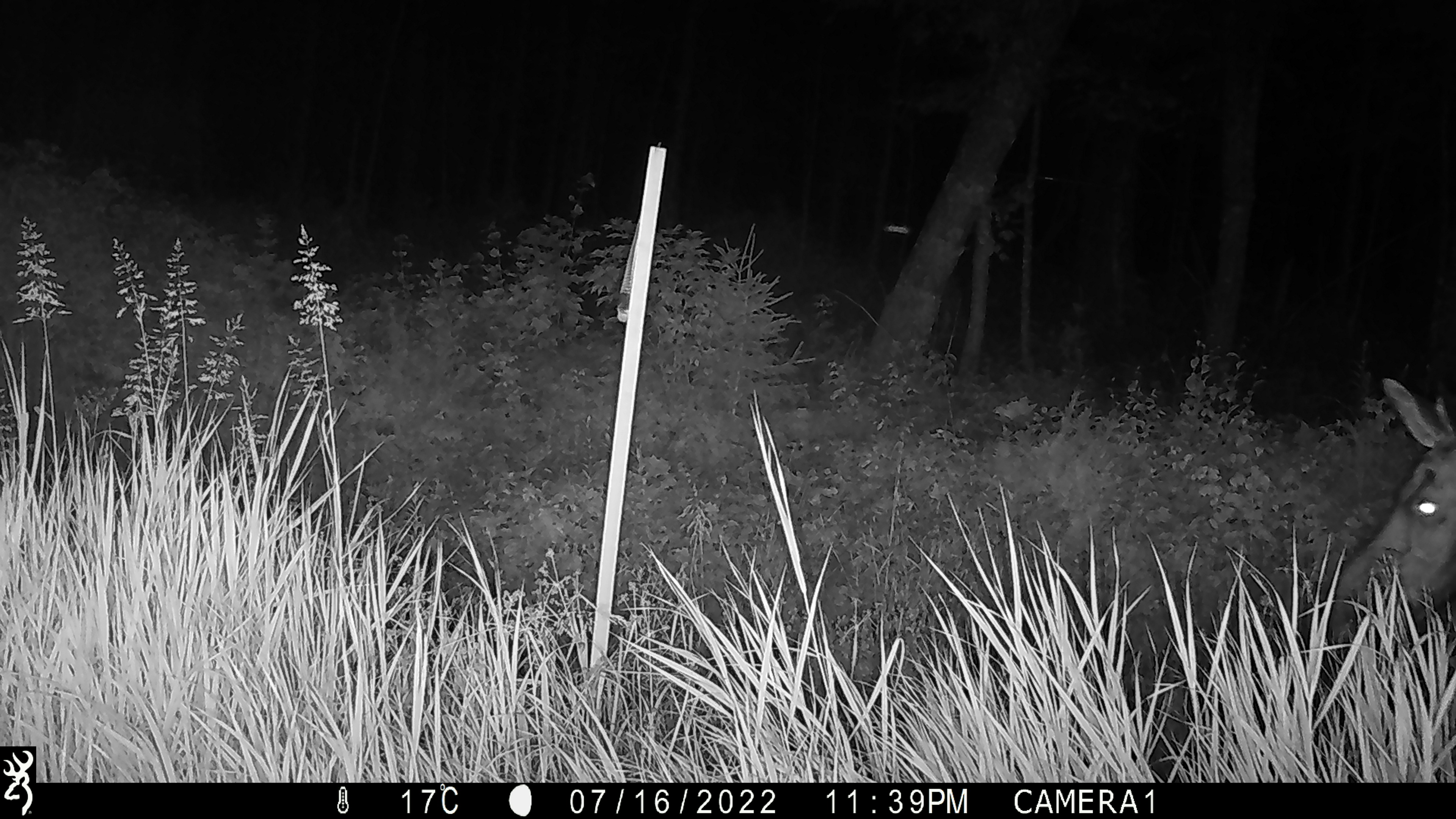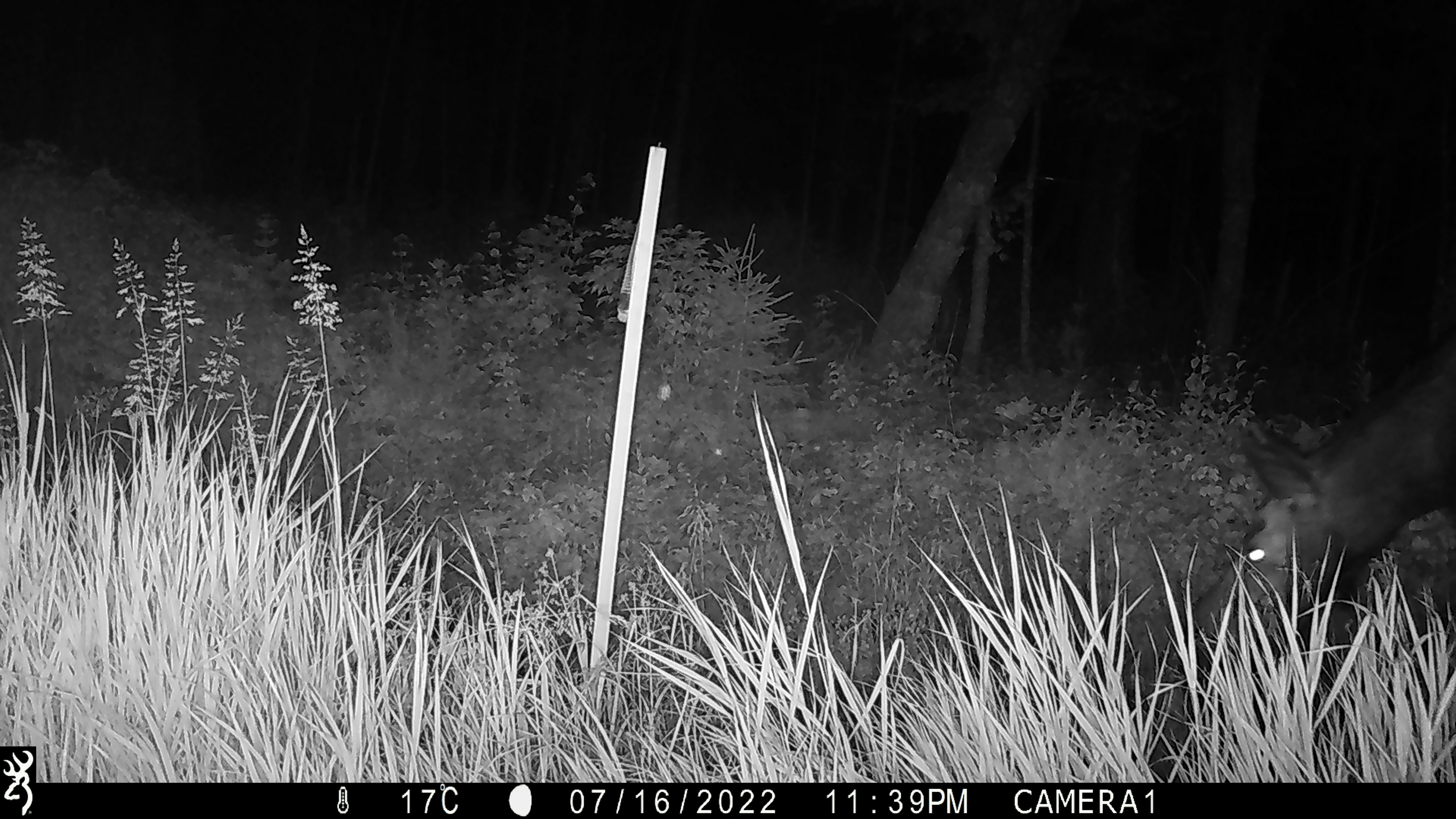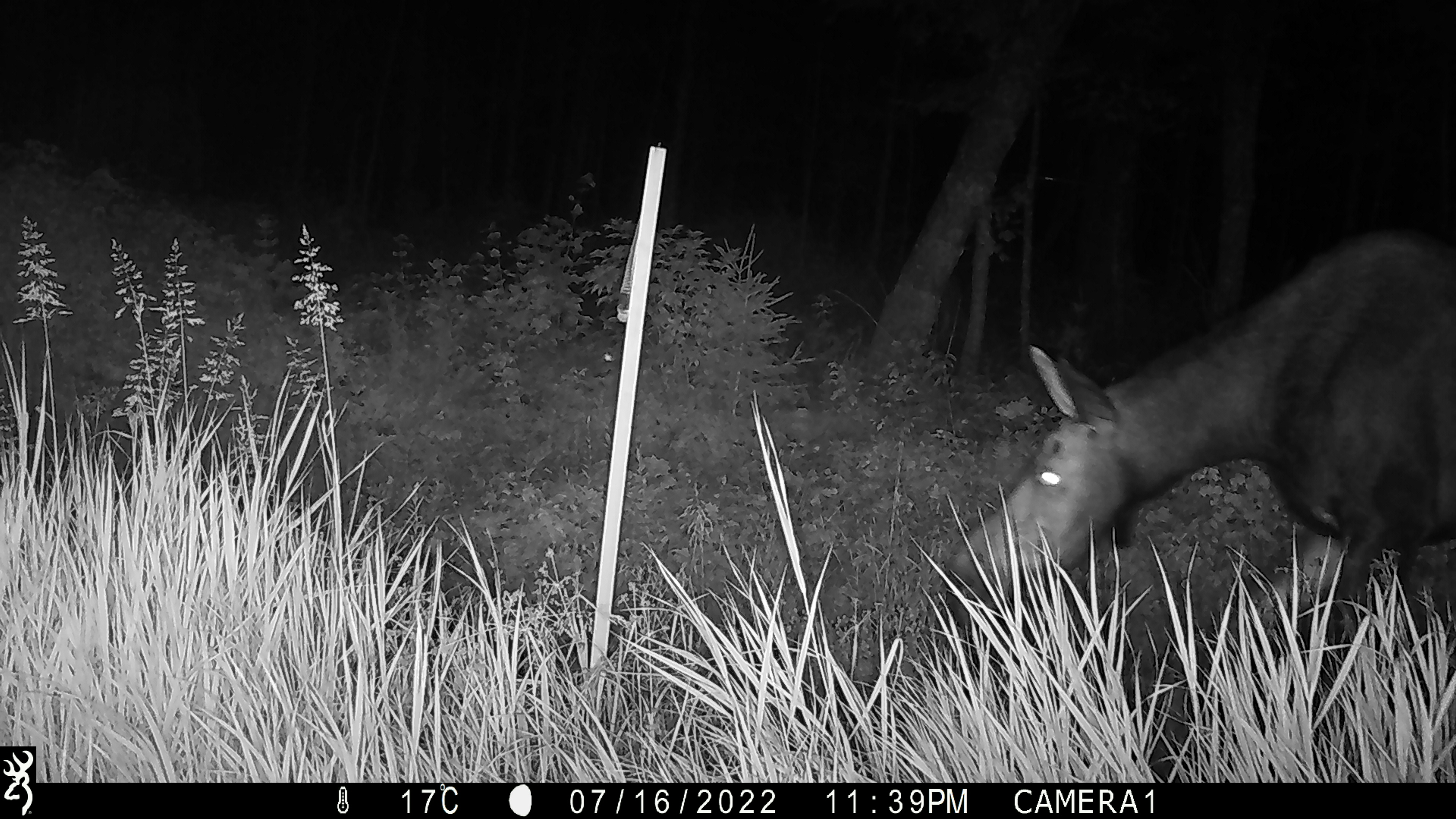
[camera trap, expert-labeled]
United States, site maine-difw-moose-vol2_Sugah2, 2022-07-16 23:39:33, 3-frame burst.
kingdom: Animalia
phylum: Chordata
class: Mammalia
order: Artiodactyla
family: Cervidae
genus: Alces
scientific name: Alces alces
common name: moose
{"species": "moose (Alces alces)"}